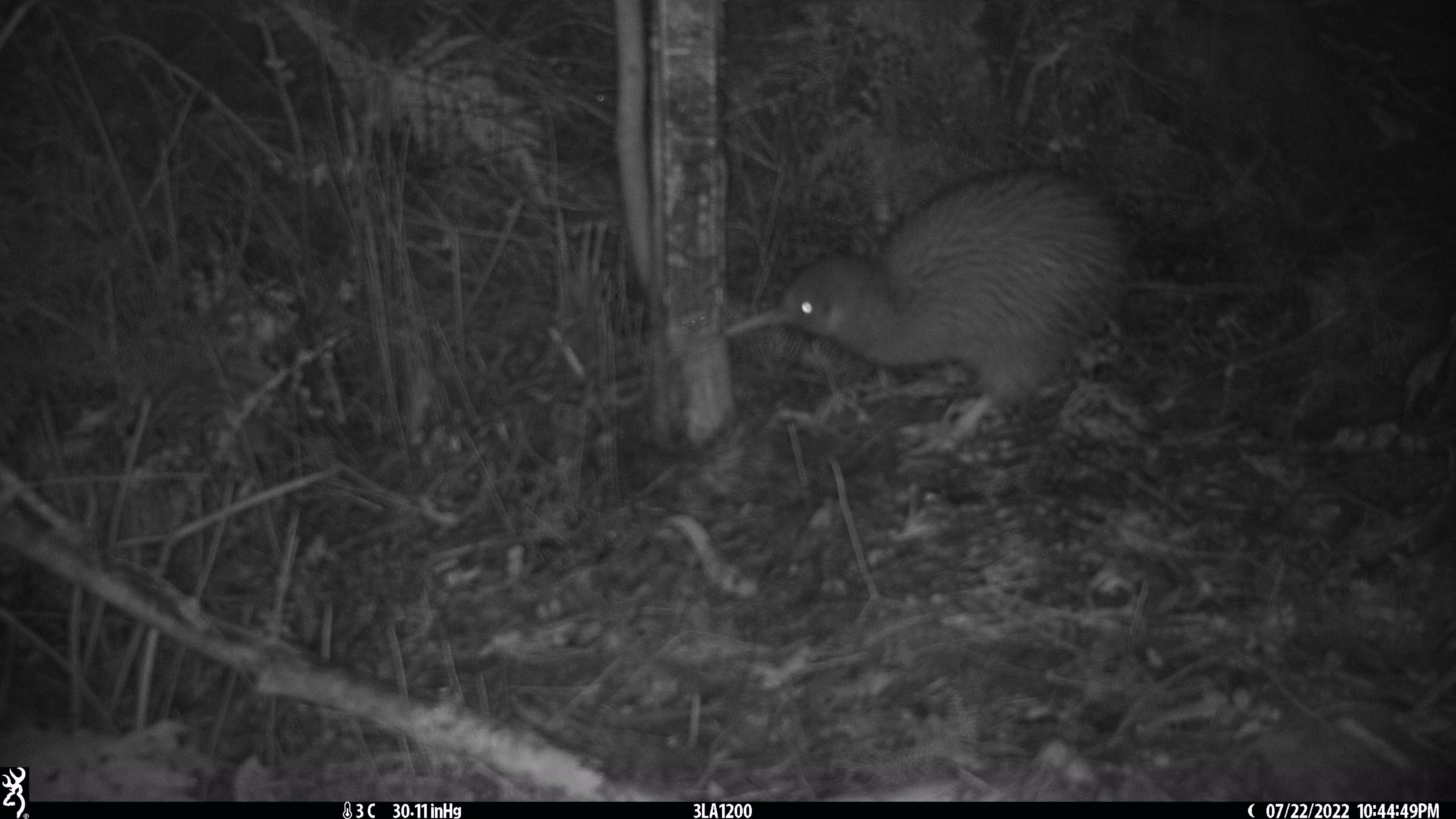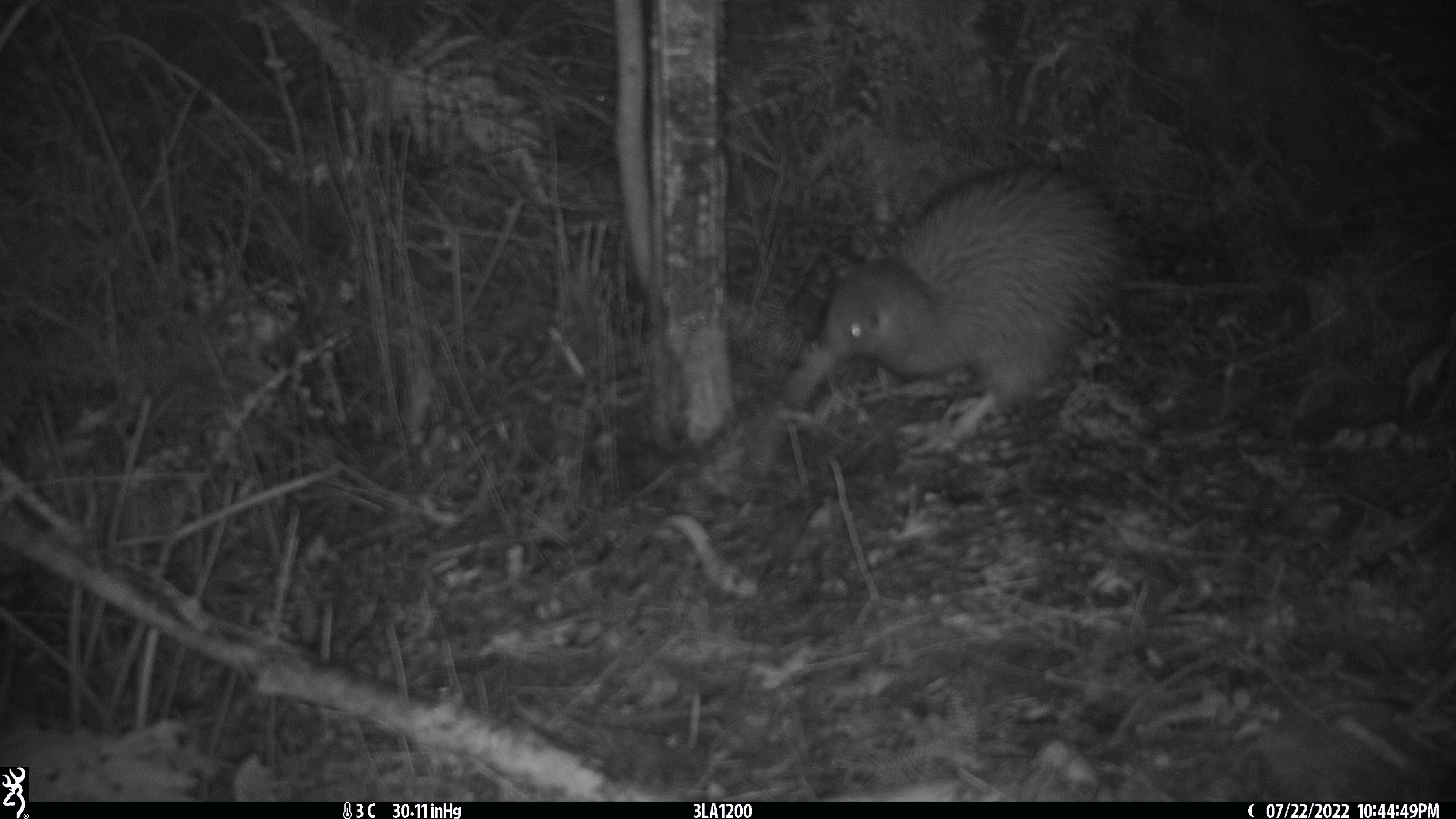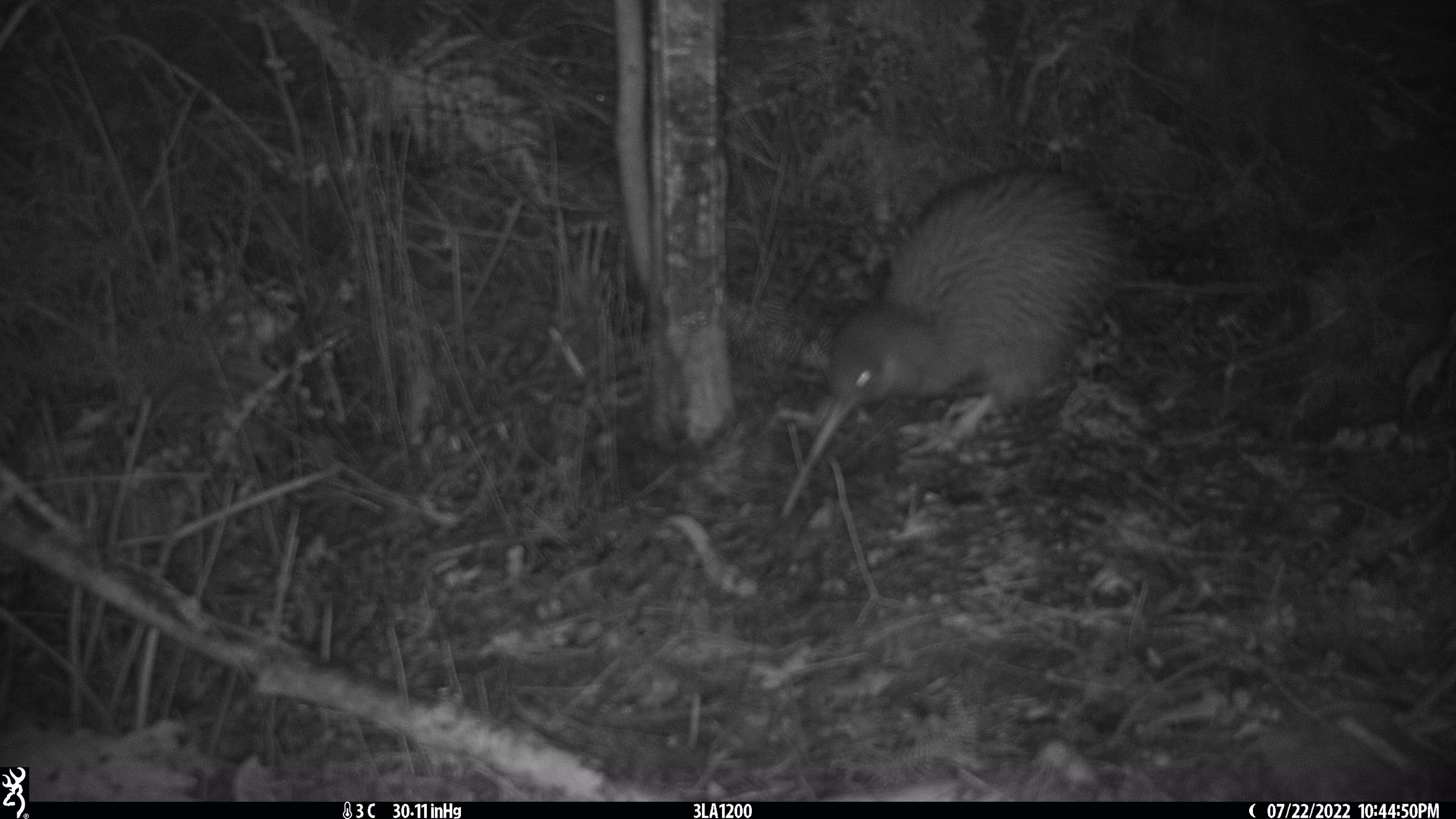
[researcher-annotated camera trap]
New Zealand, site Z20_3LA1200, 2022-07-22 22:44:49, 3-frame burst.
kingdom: Animalia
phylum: Chordata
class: Aves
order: Apterygiformes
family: Apterygidae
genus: Apteryx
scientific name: Apteryx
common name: kiwi